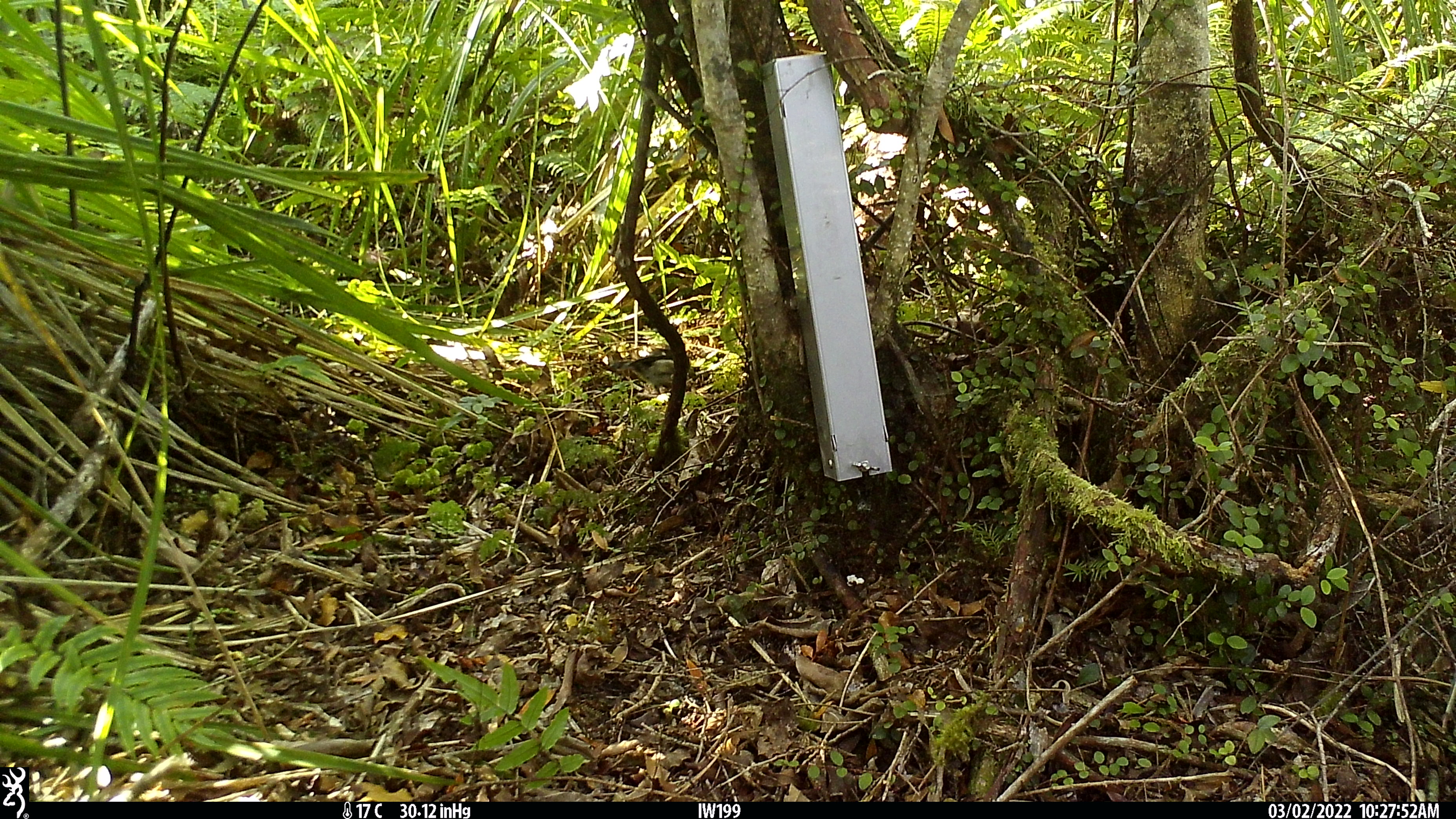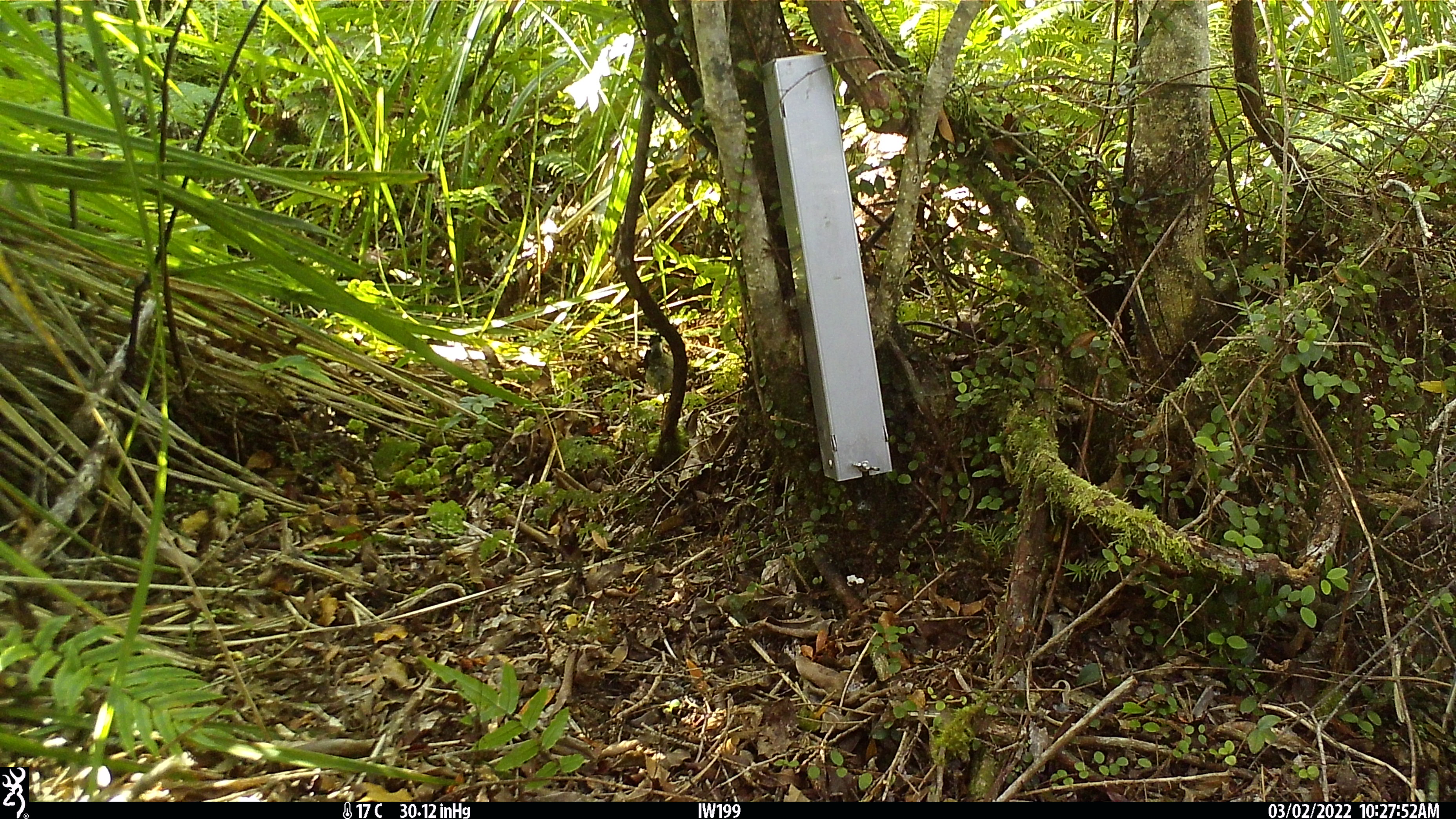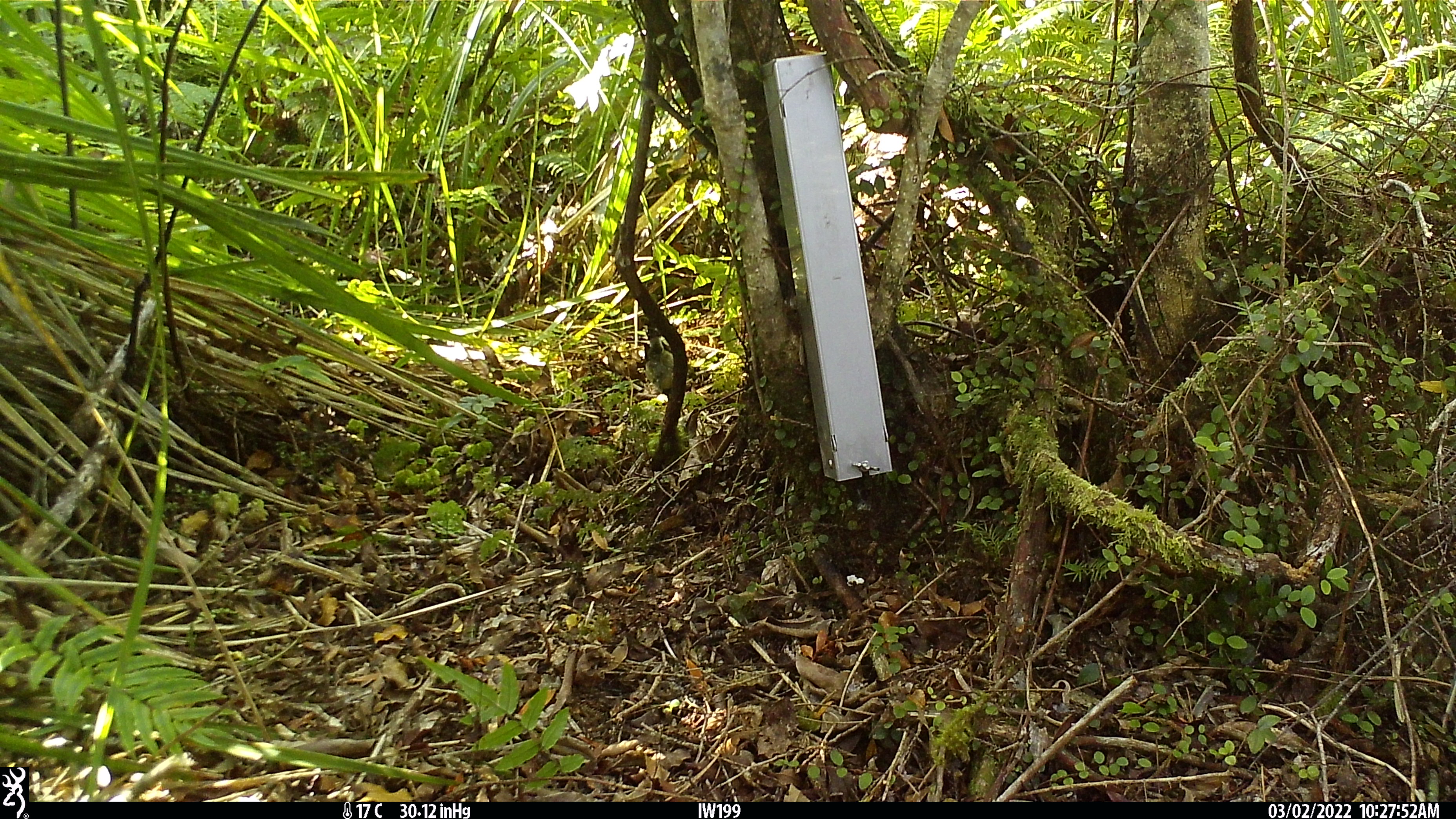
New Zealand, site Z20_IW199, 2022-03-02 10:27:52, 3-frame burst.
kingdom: Animalia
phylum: Chordata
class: Aves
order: Passeriformes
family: Petroicidae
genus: Petroica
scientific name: Petroica macrocephala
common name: tomtit